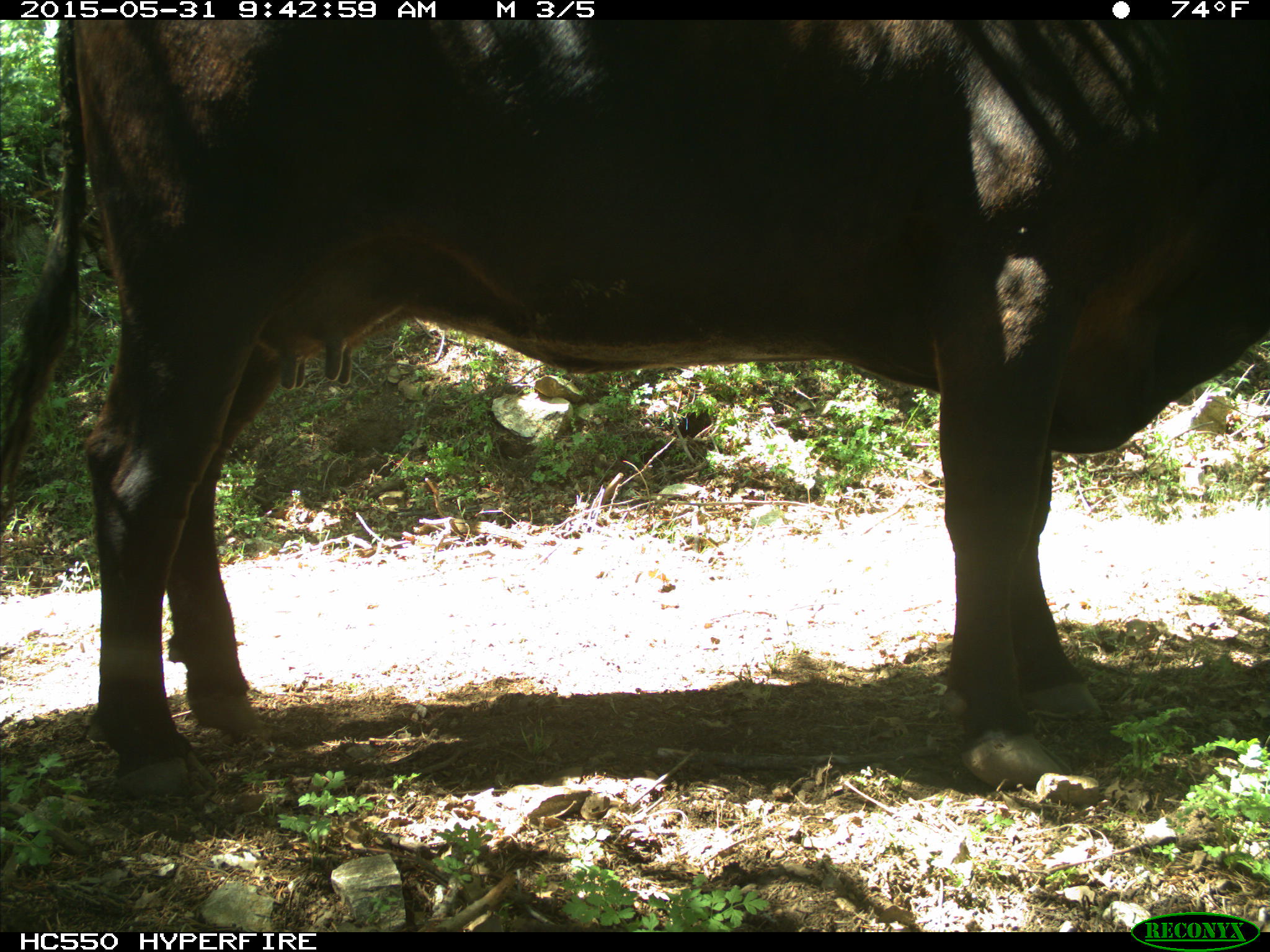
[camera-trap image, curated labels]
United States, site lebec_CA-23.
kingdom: Animalia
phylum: Chordata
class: Mammalia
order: Artiodactyla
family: Bovidae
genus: Bos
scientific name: Bos taurus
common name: domestic cow